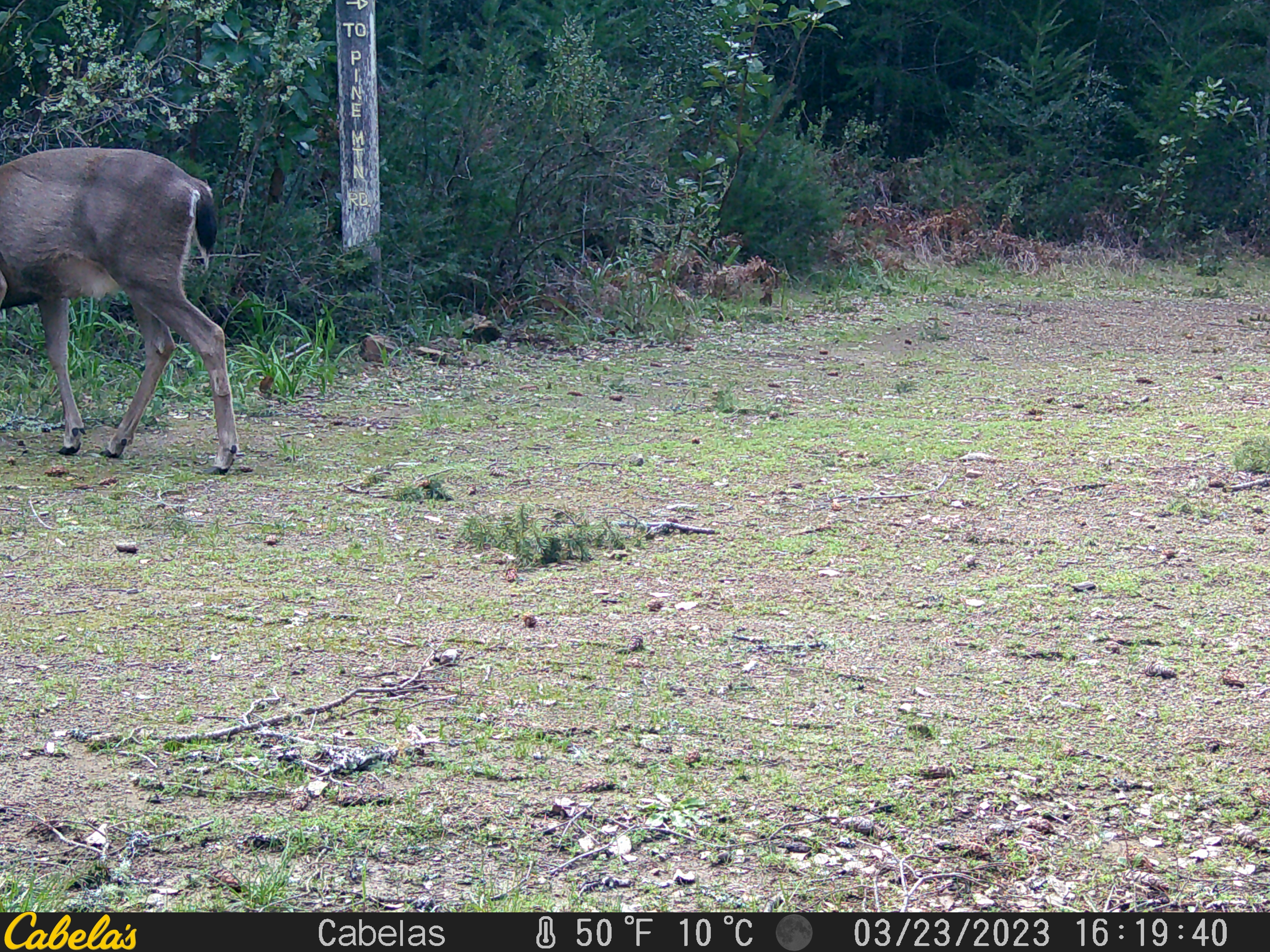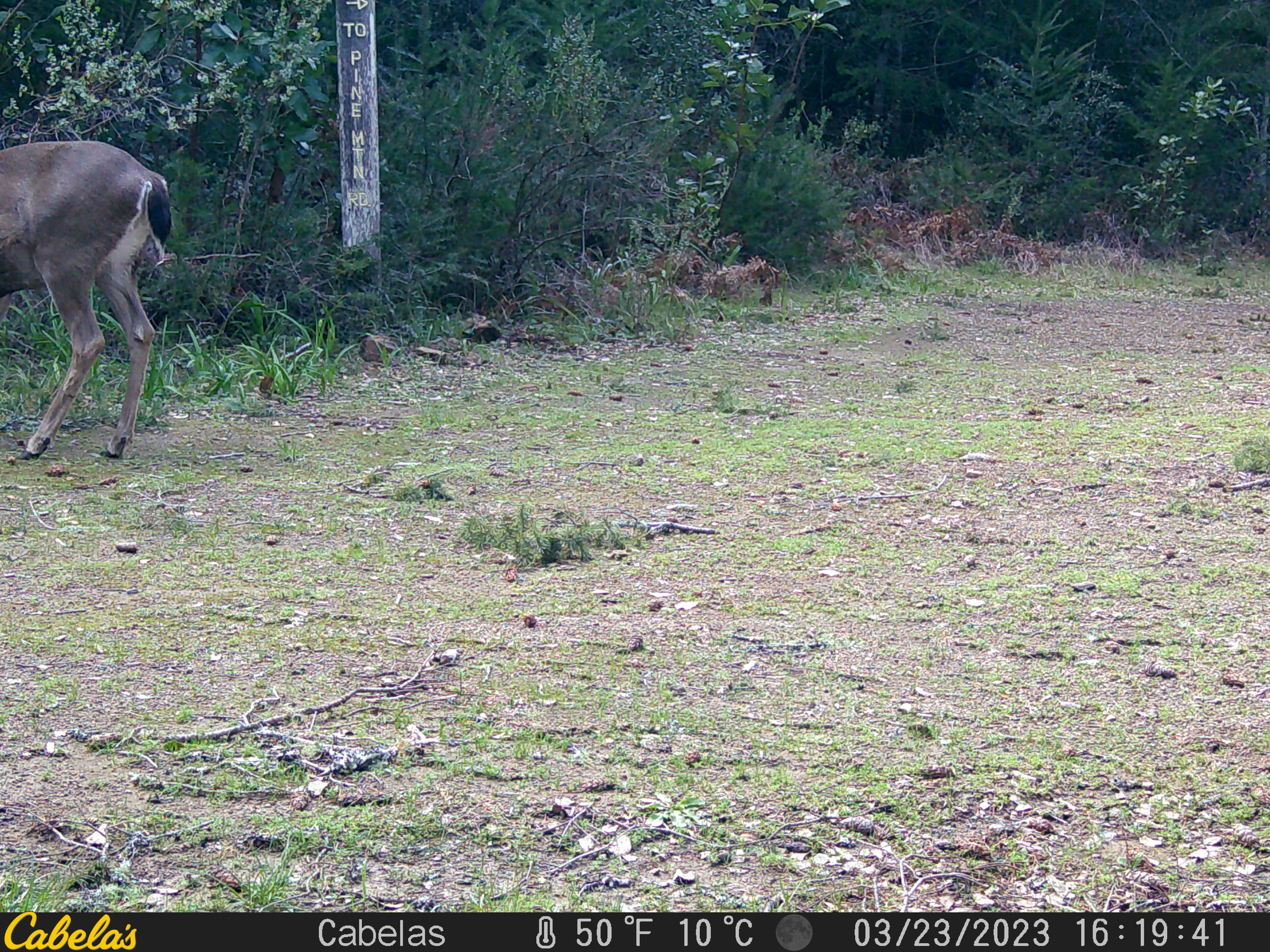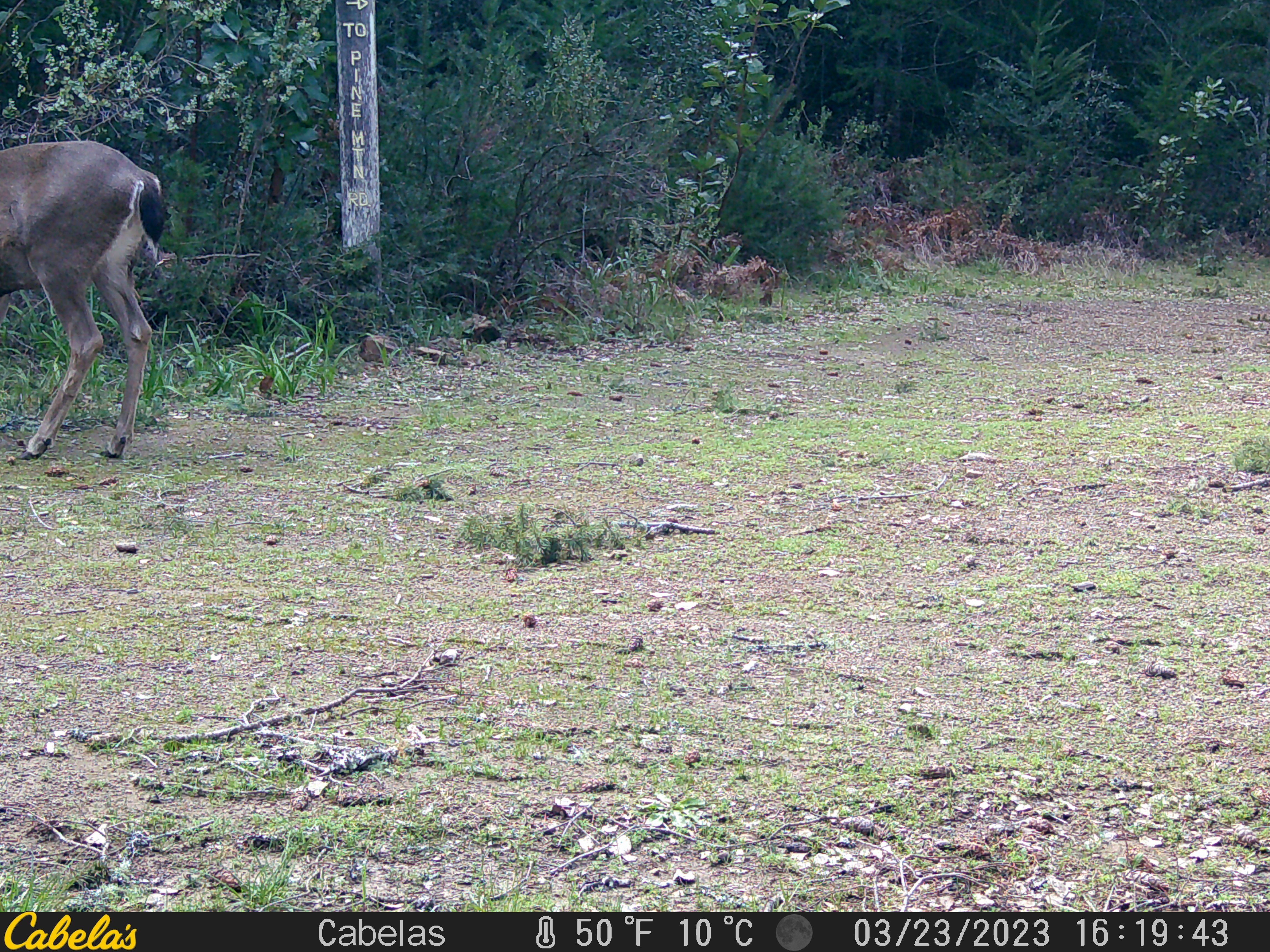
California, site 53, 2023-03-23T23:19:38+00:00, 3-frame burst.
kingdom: Animalia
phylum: Chordata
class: Mammalia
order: Artiodactyla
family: Cervidae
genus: Odocoileus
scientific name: Odocoileus hemionus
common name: mule deer